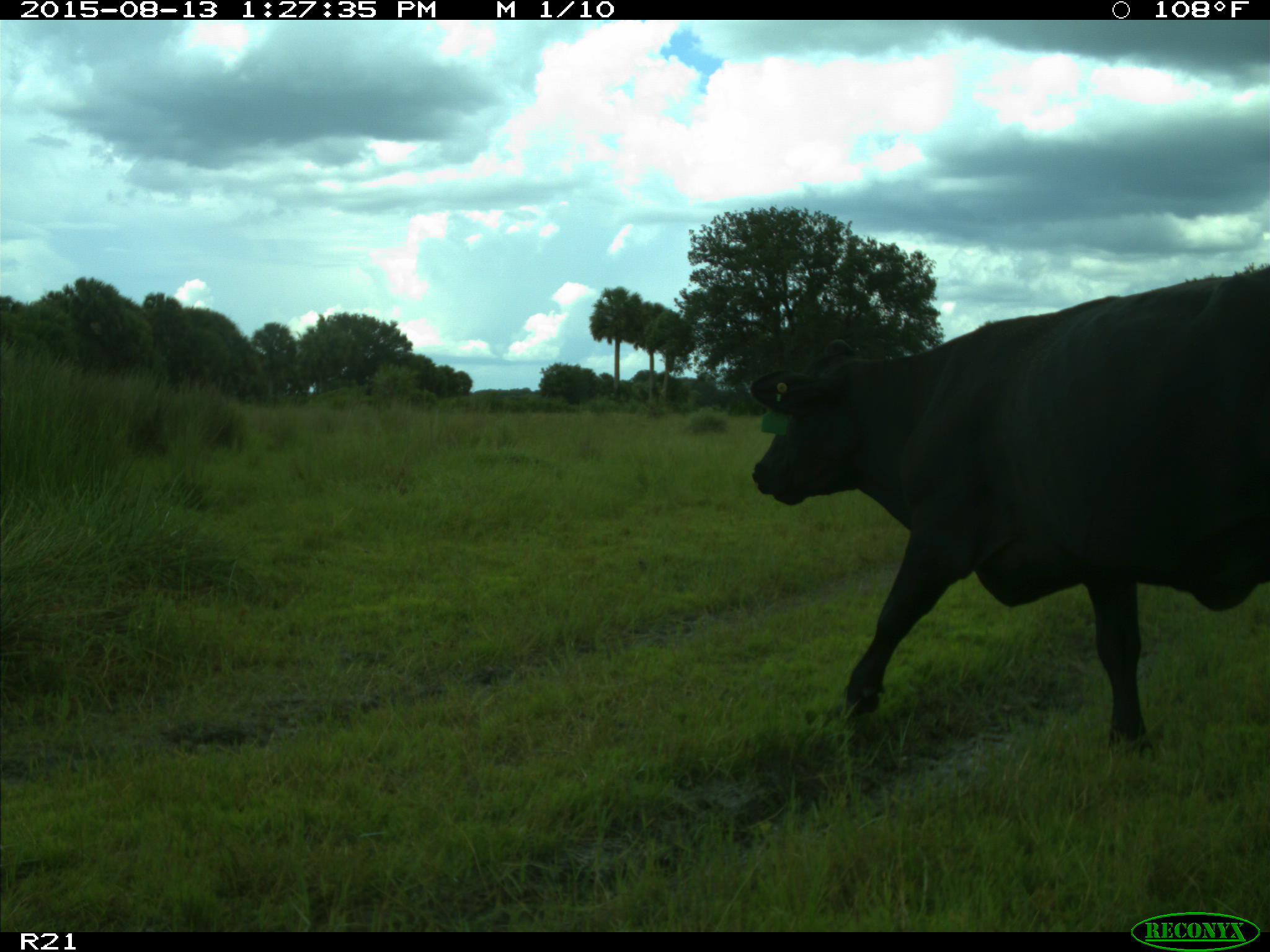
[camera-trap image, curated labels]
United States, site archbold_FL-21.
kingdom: Animalia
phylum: Chordata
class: Mammalia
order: Artiodactyla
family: Bovidae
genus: Bos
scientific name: Bos taurus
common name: domestic cow